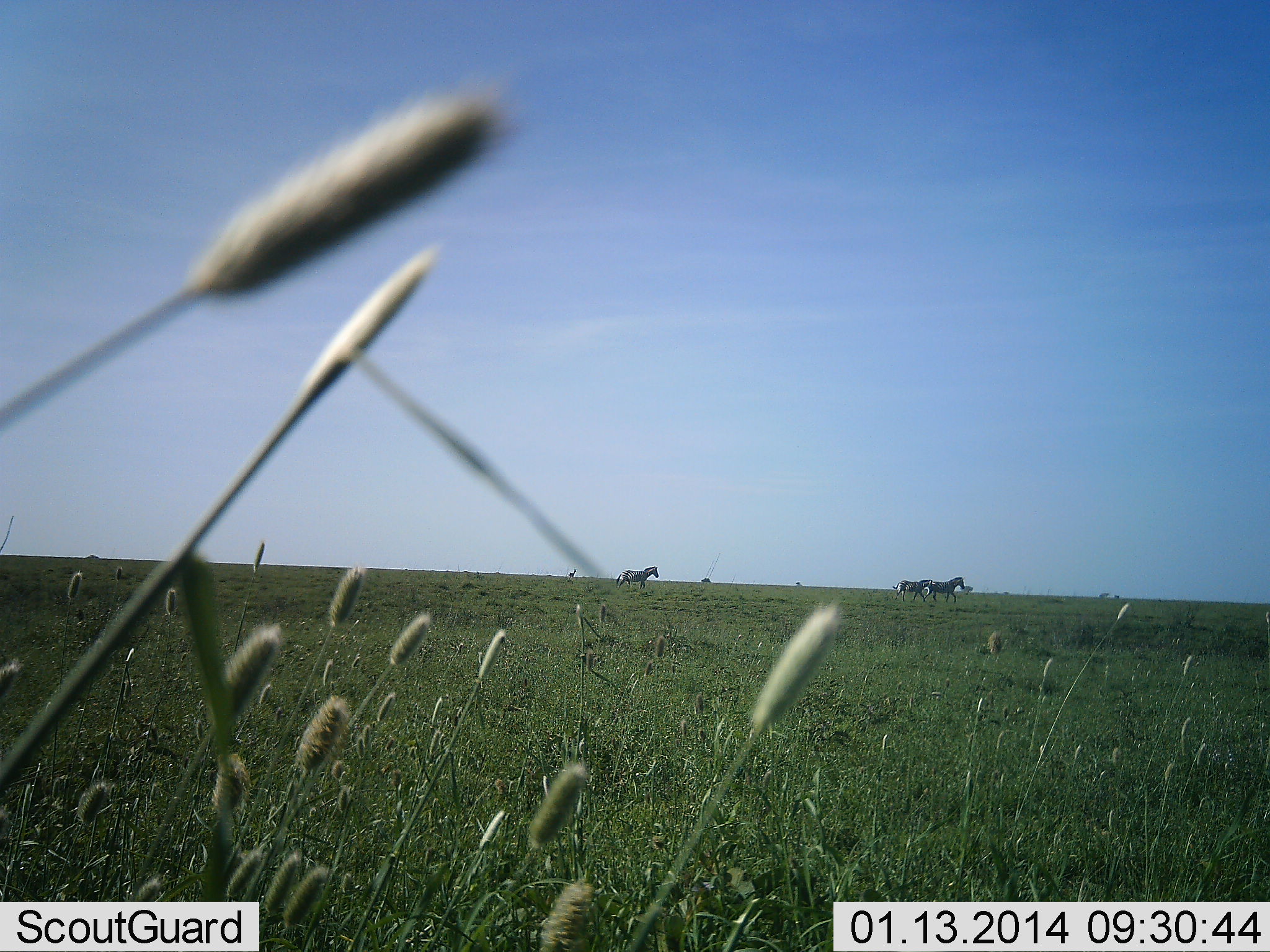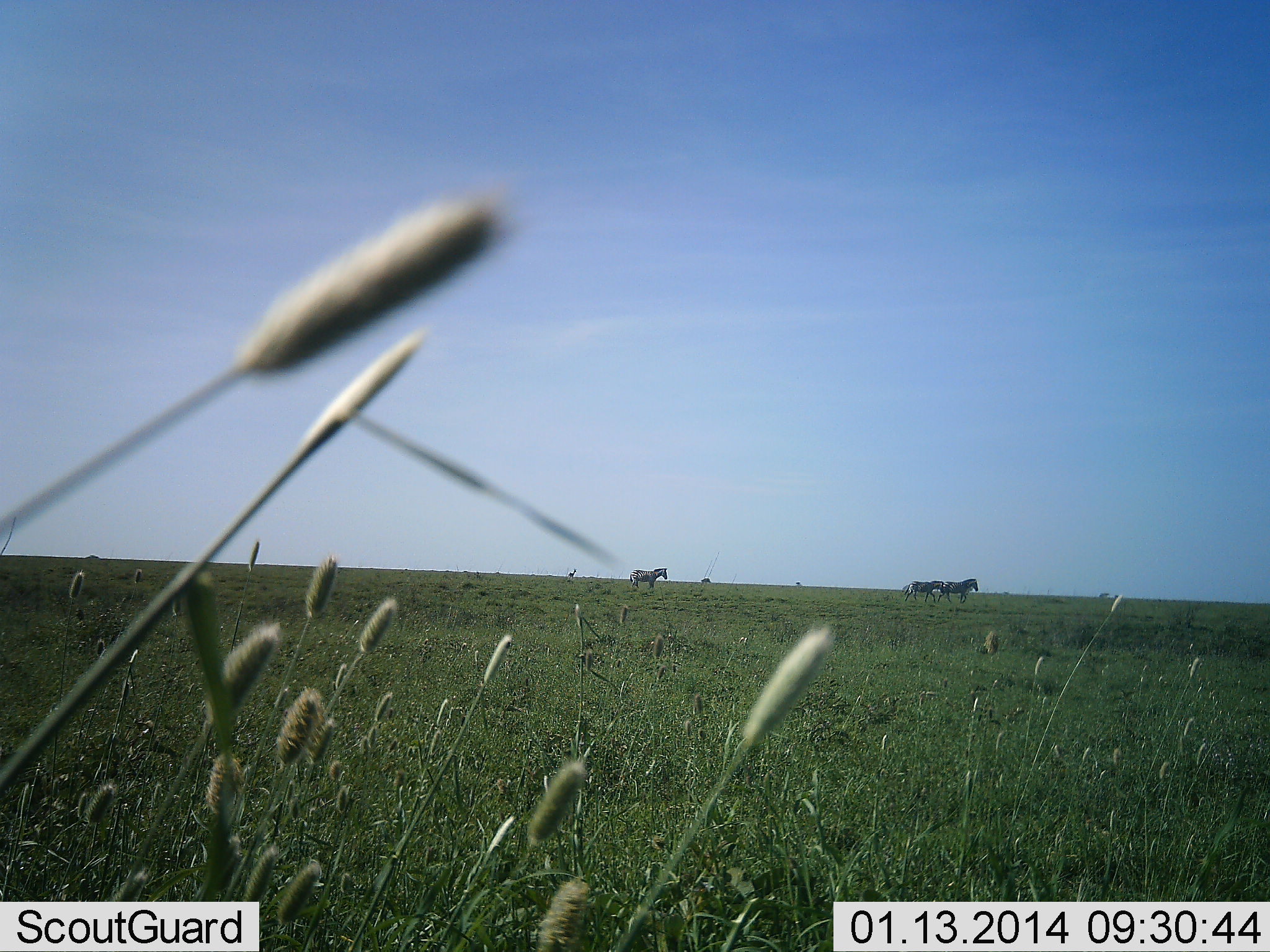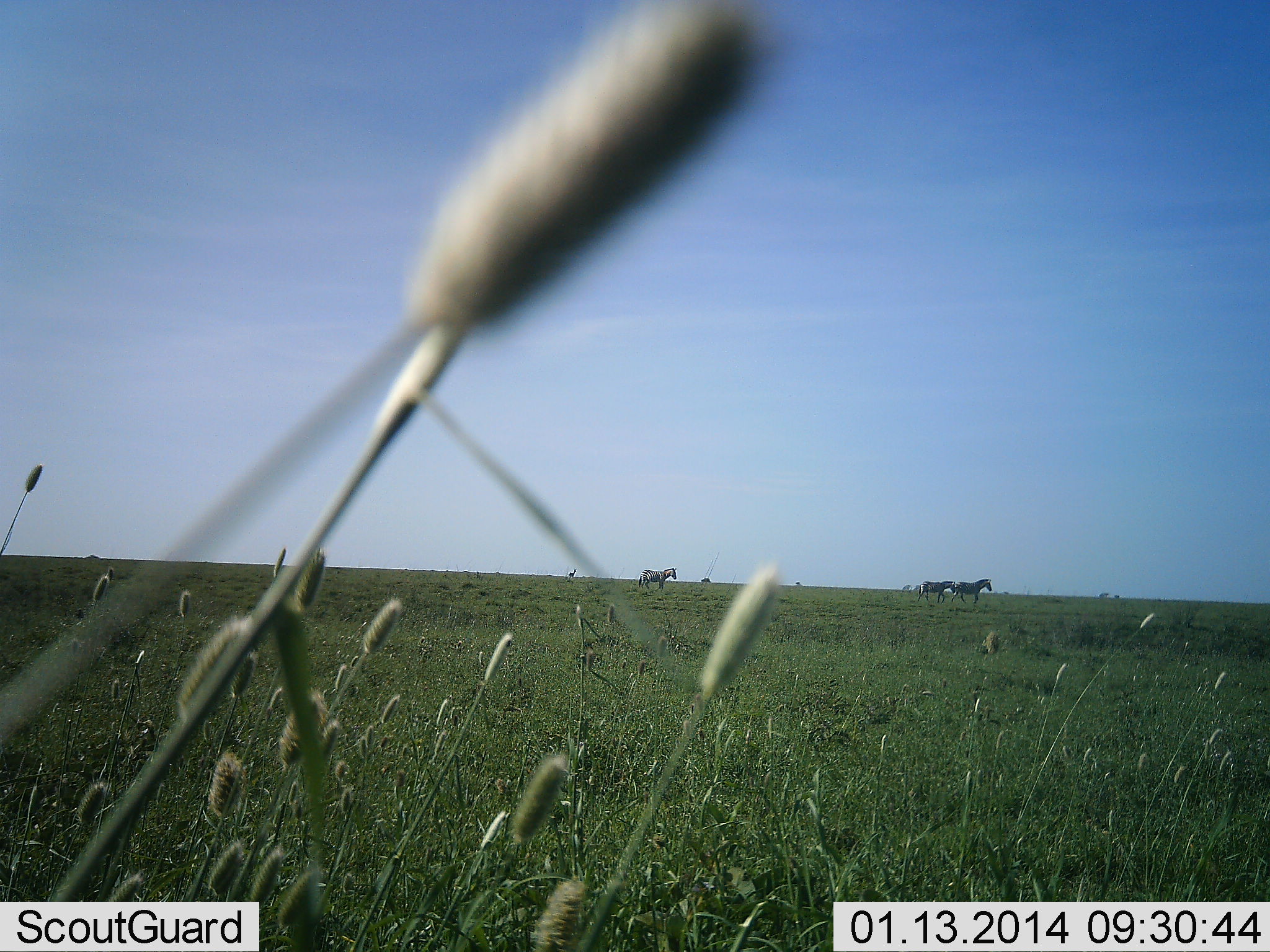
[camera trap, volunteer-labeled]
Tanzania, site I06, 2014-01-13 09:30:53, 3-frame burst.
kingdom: Animalia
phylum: Chordata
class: Mammalia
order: Perissodactyla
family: Equidae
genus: Equus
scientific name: Equus quagga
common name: plains zebra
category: zebra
Zebra (plains zebra) (Equus quagga), count 3. Behavior (volunteer vote fractions): standing 0%, resting 0%, moving 100%, interacting 0%. Young present (vote fraction): 10%. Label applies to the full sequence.